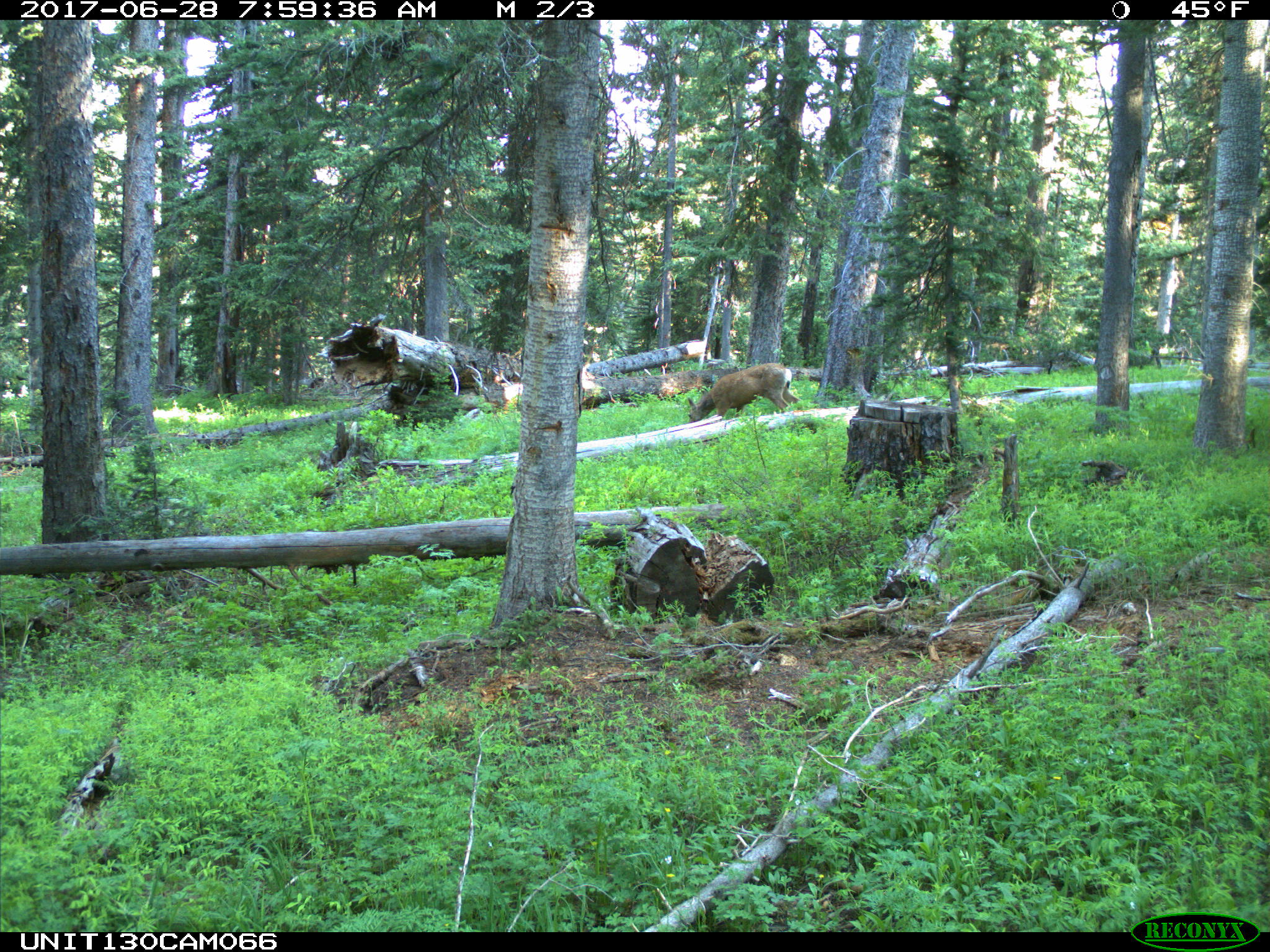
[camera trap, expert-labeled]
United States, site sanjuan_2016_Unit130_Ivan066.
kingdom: Animalia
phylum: Chordata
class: Mammalia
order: Artiodactyla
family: Cervidae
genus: Odocoileus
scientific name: Odocoileus hemionus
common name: mule deer